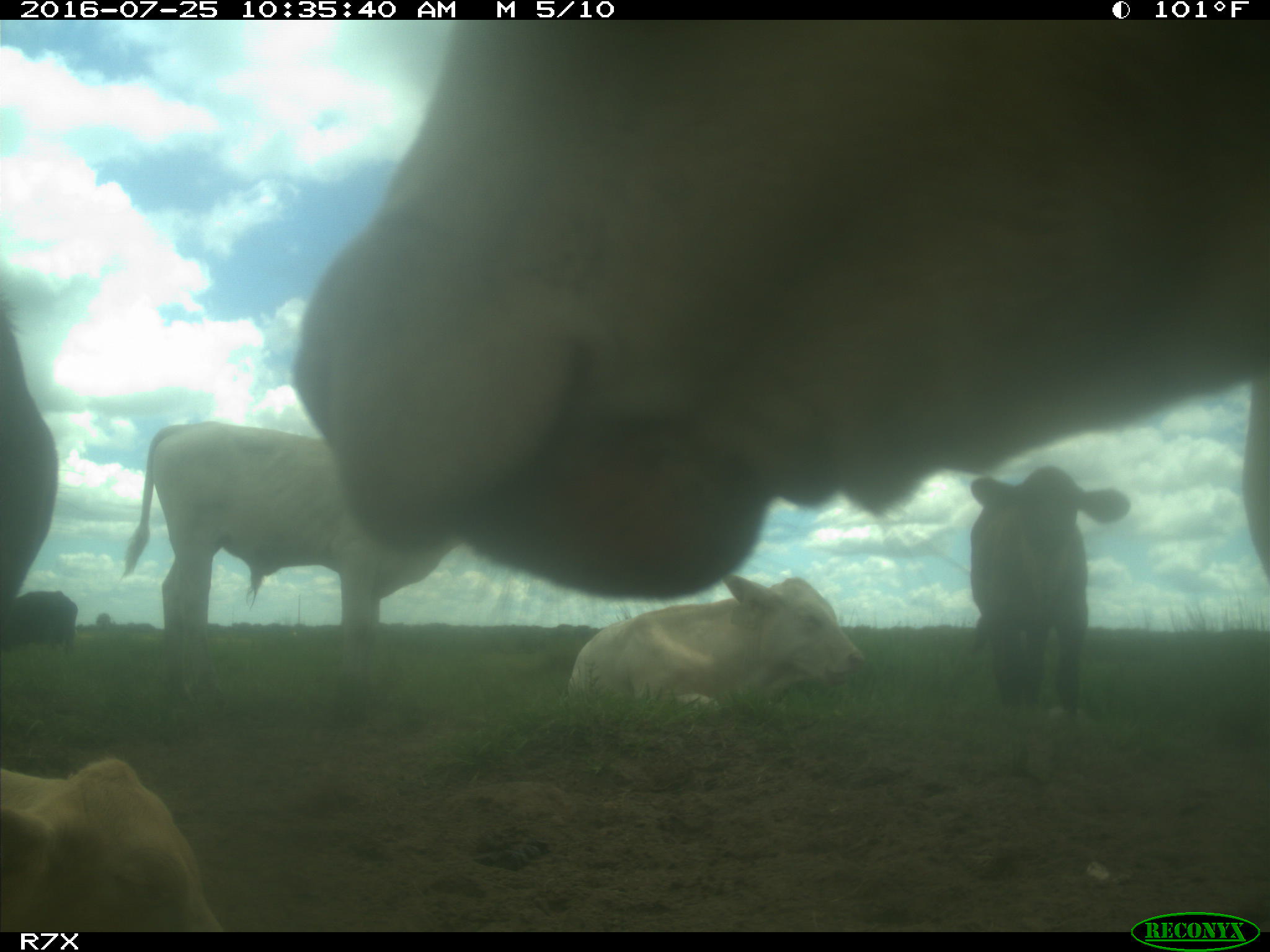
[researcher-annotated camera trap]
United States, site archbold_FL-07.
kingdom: Animalia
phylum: Chordata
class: Mammalia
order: Artiodactyla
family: Bovidae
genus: Bos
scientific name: Bos taurus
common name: domestic cow